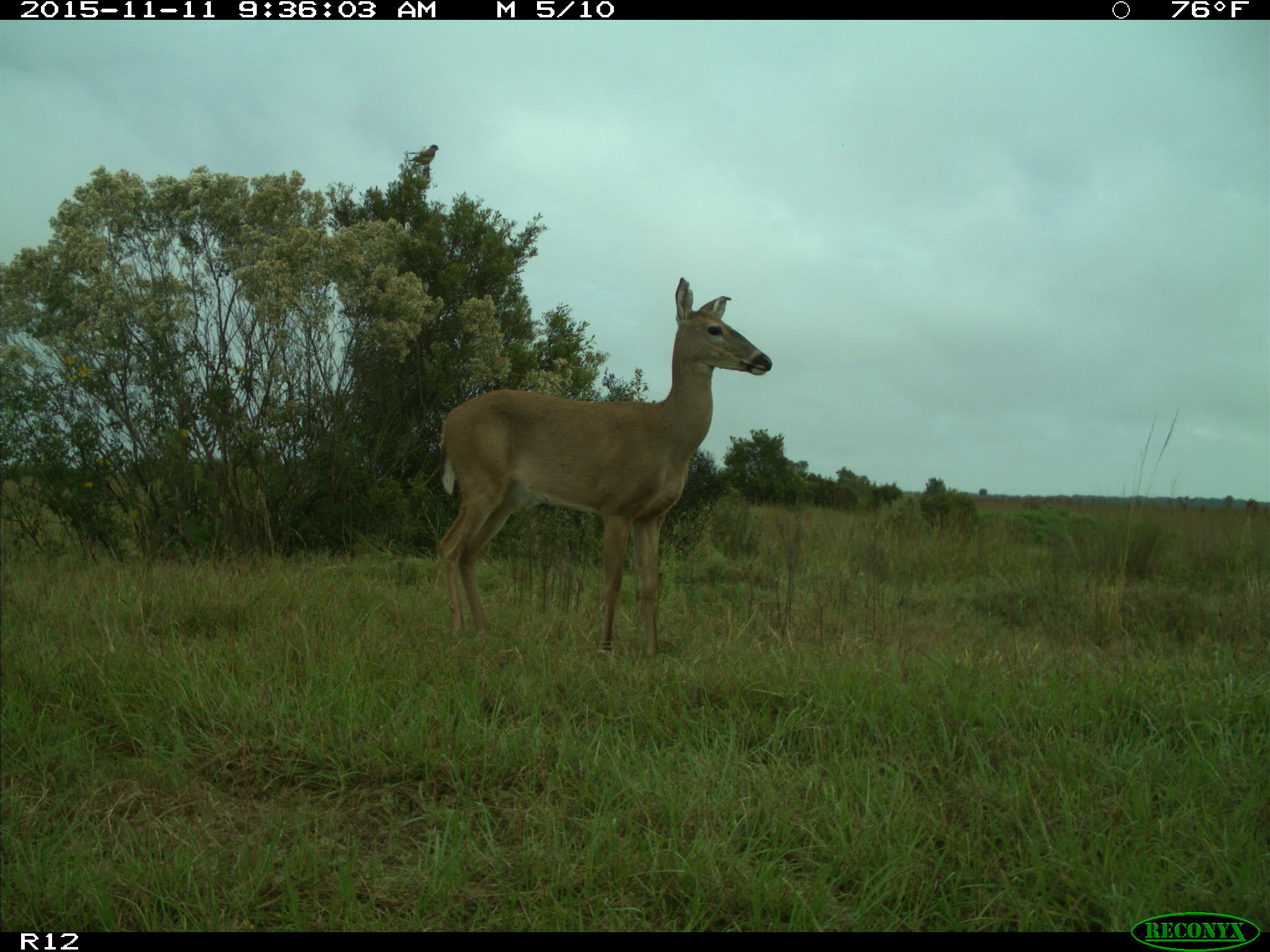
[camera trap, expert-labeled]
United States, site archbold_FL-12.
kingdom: Animalia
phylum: Chordata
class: Mammalia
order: Artiodactyla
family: Cervidae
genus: Odocoileus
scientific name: Odocoileus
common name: deer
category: unidentified deer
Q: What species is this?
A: Unidentified deer (deer) (Odocoileus).